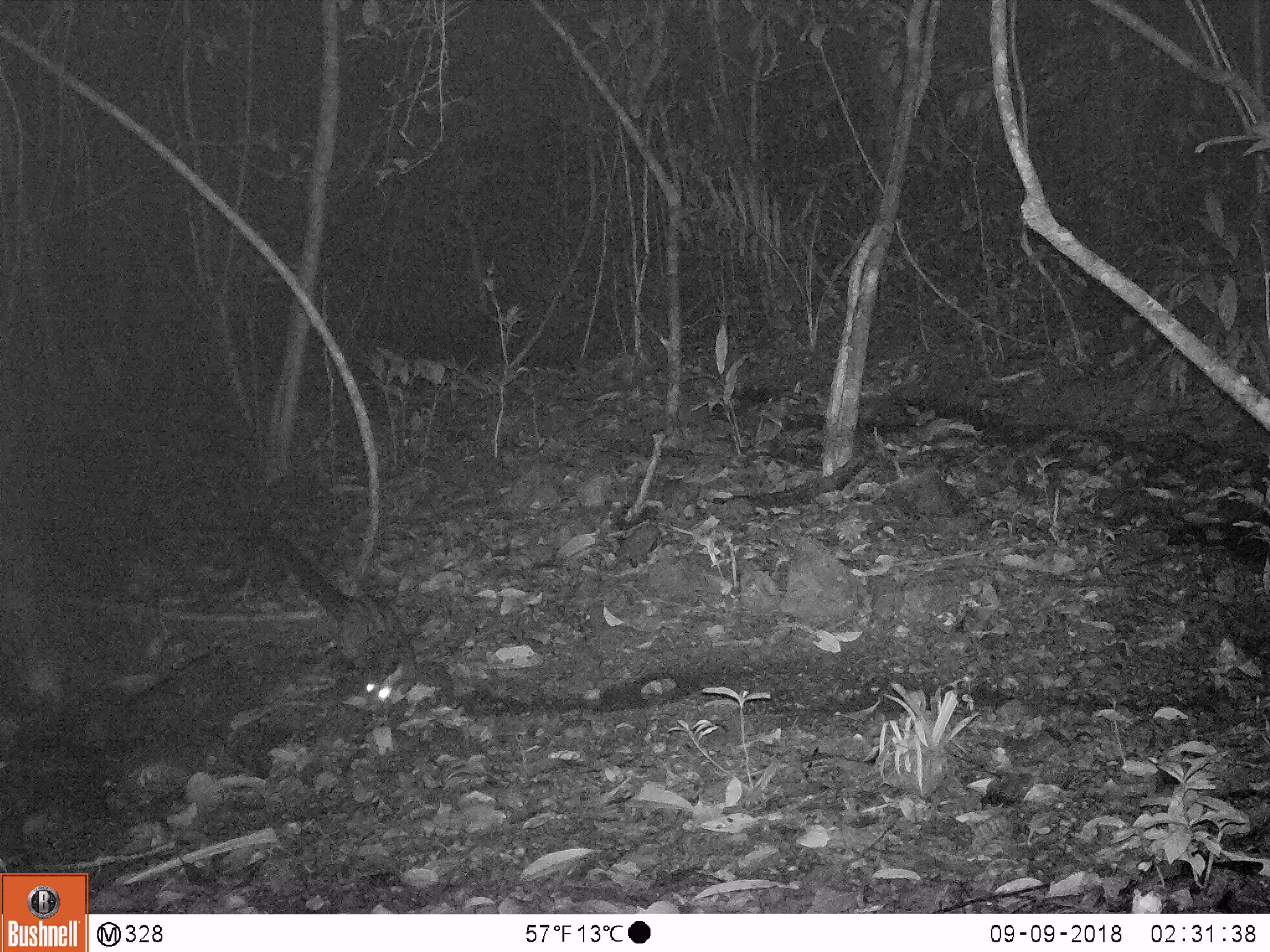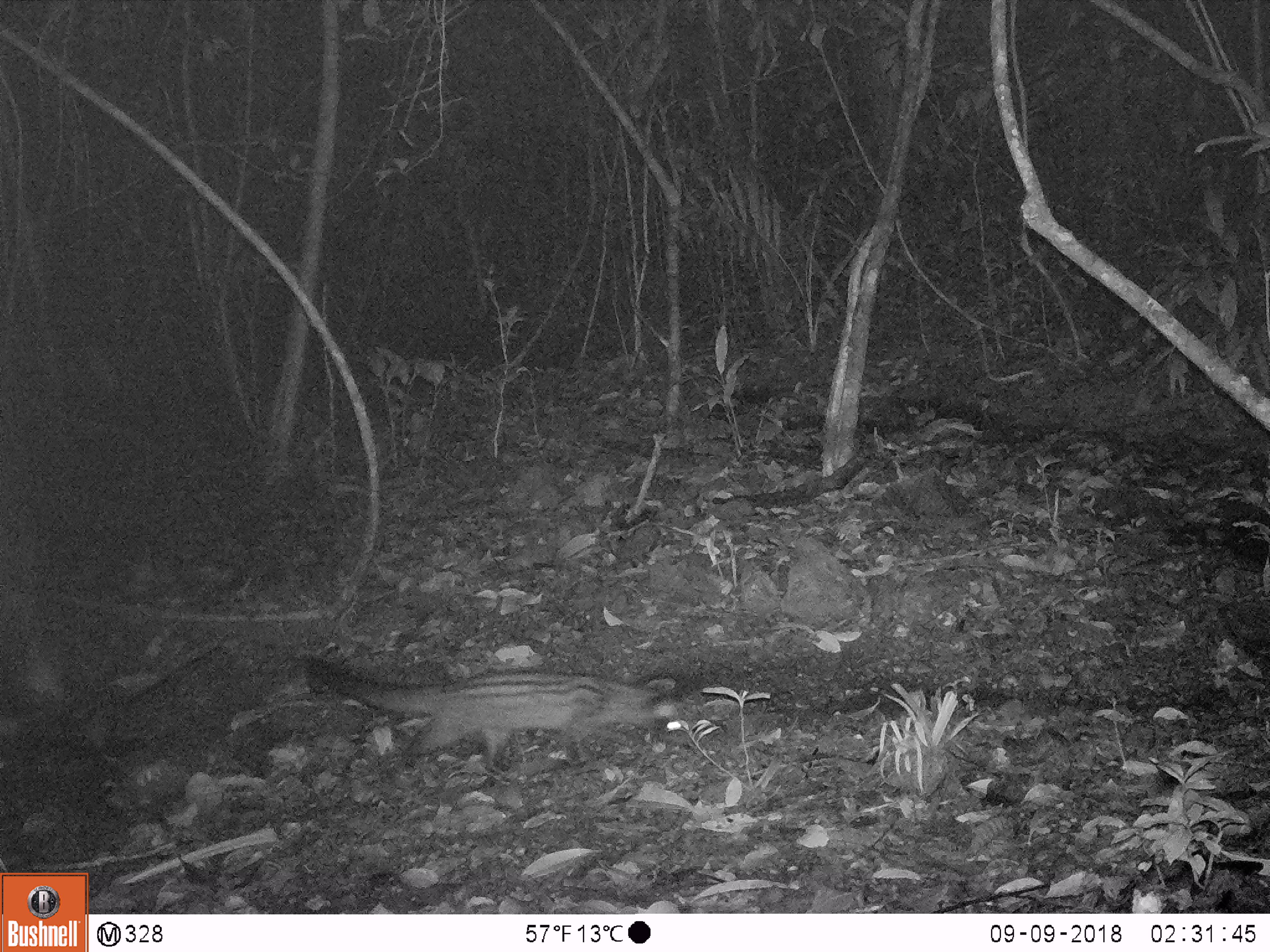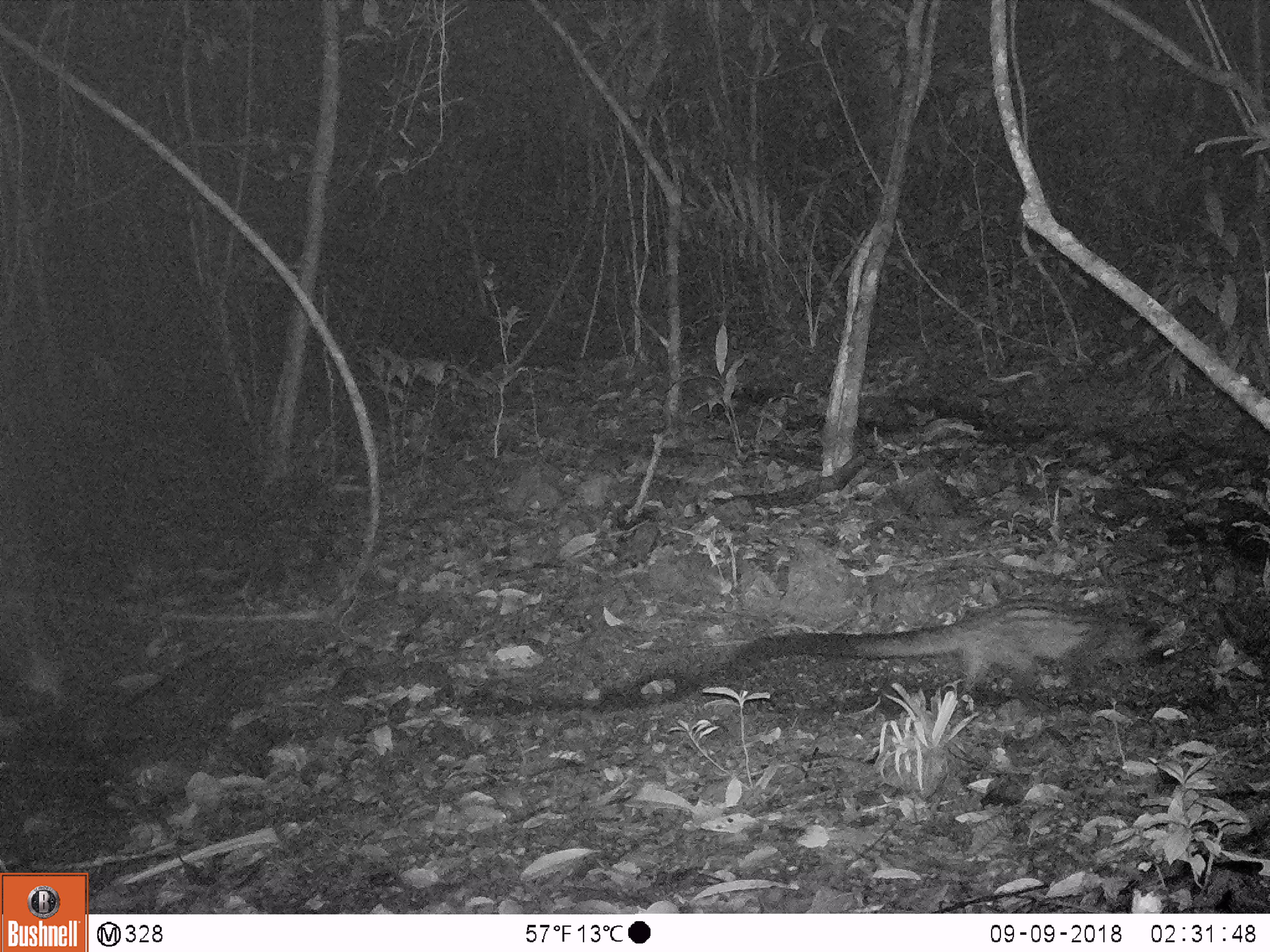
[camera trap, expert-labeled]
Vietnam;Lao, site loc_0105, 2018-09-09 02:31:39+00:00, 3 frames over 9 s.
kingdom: Animalia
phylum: Chordata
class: Mammalia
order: Carnivora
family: Viverridae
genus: Paradoxurus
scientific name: Paradoxurus hermaphroditus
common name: common palm civet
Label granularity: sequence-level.